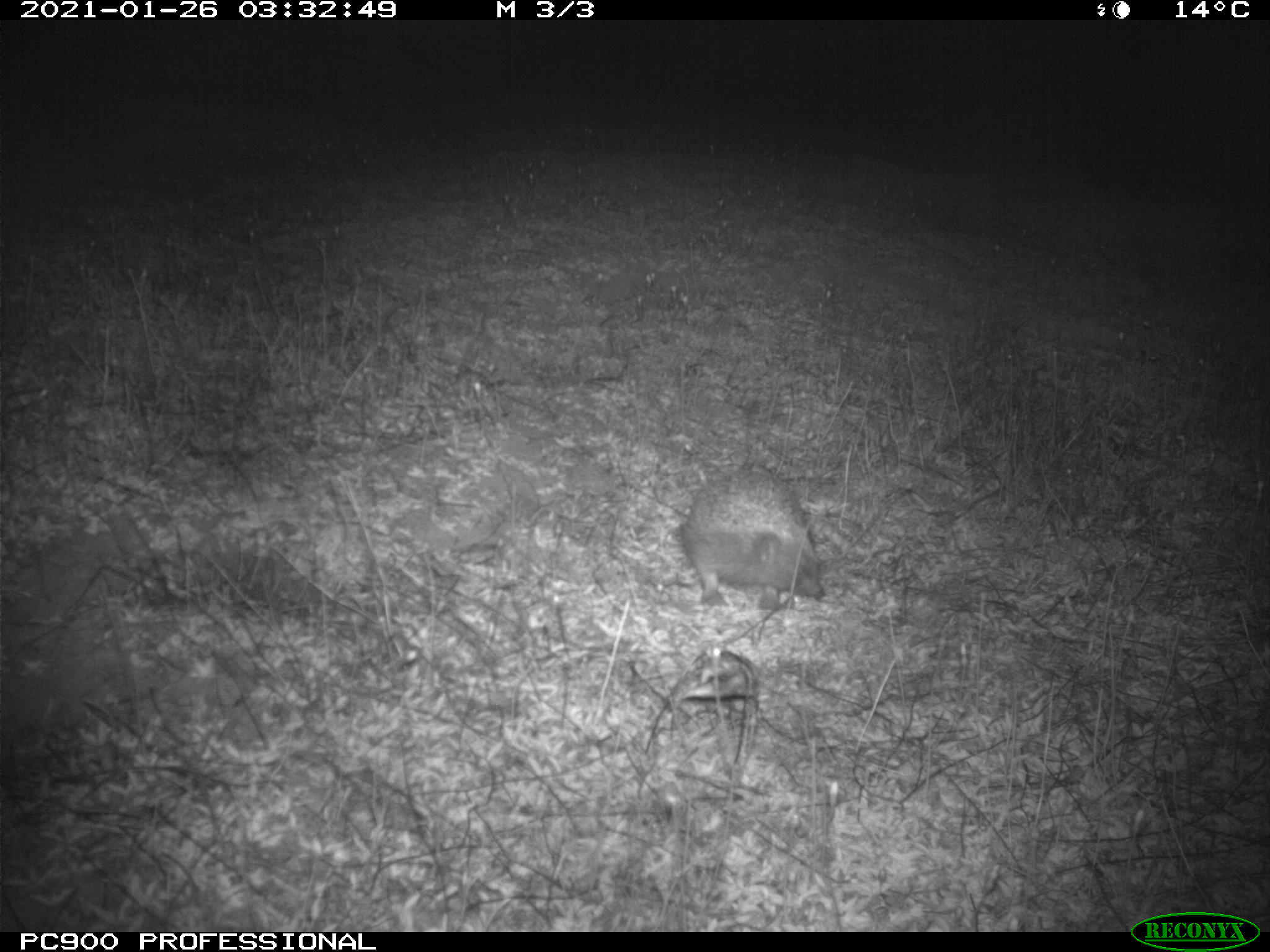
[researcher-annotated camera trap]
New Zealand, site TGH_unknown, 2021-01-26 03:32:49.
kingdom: Animalia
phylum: Chordata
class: Mammalia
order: Eulipotyphla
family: Erinaceidae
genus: Erinaceus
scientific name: Erinaceus europaeus europaeus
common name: european hedgehog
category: hedgehog